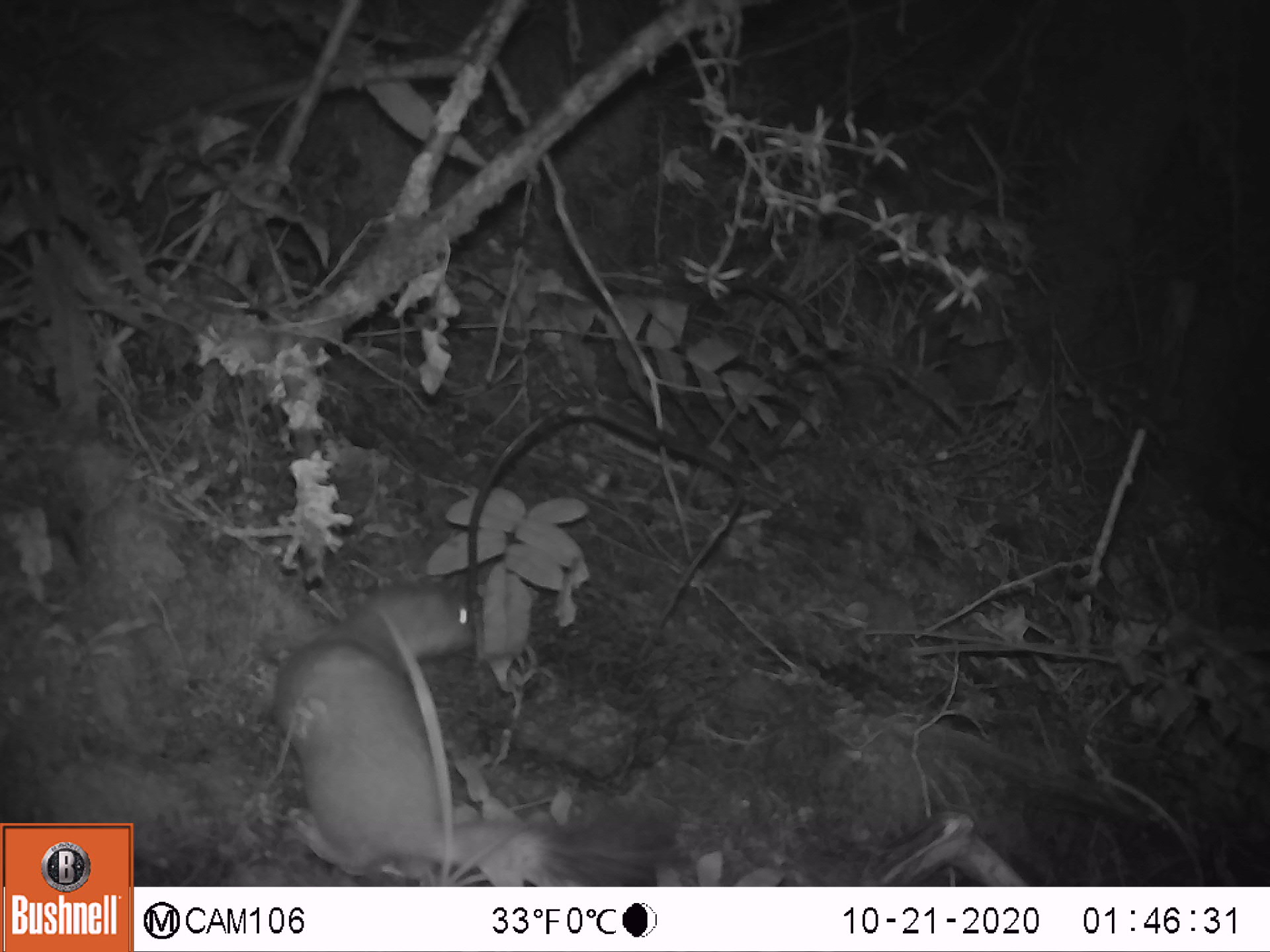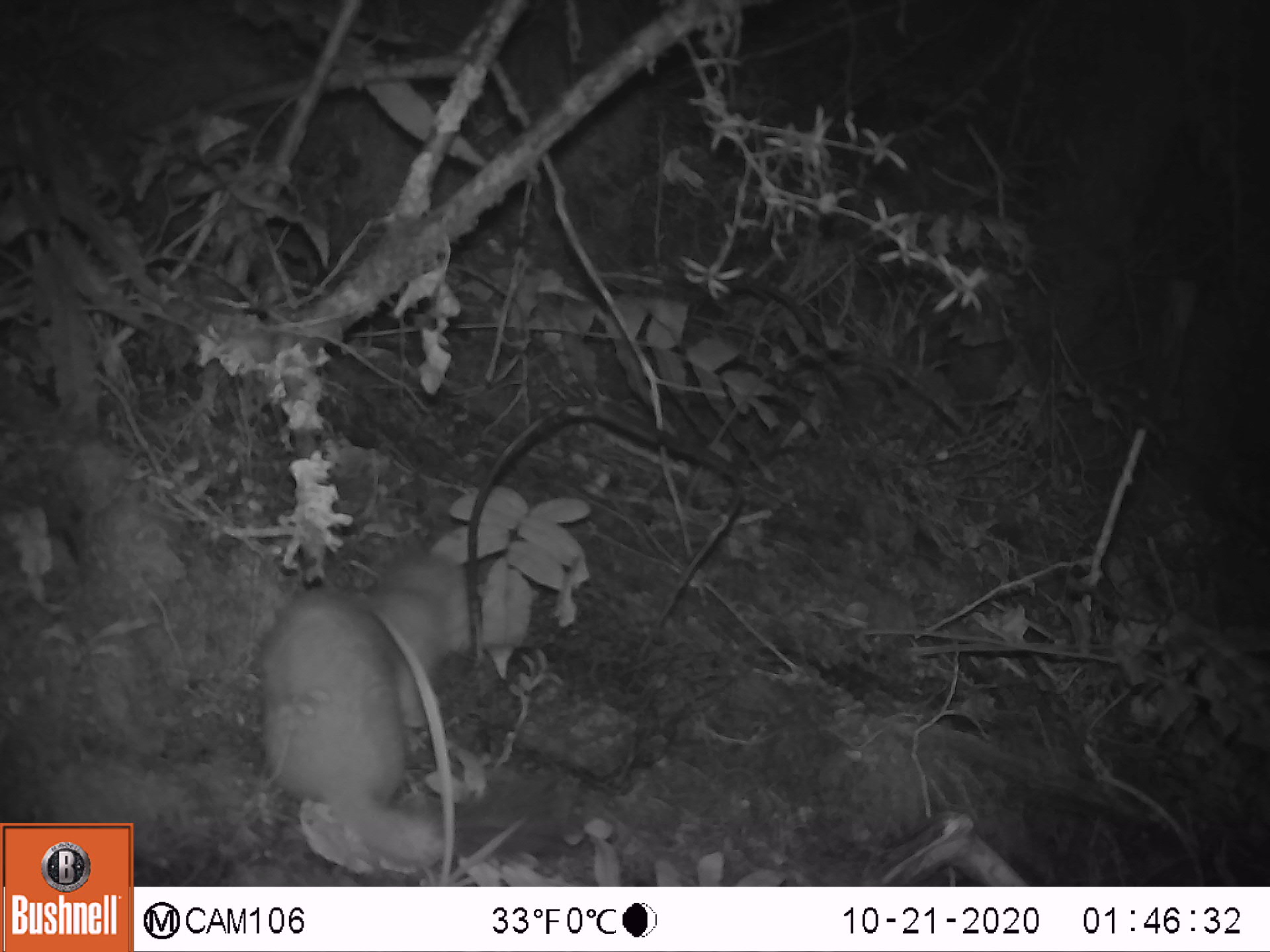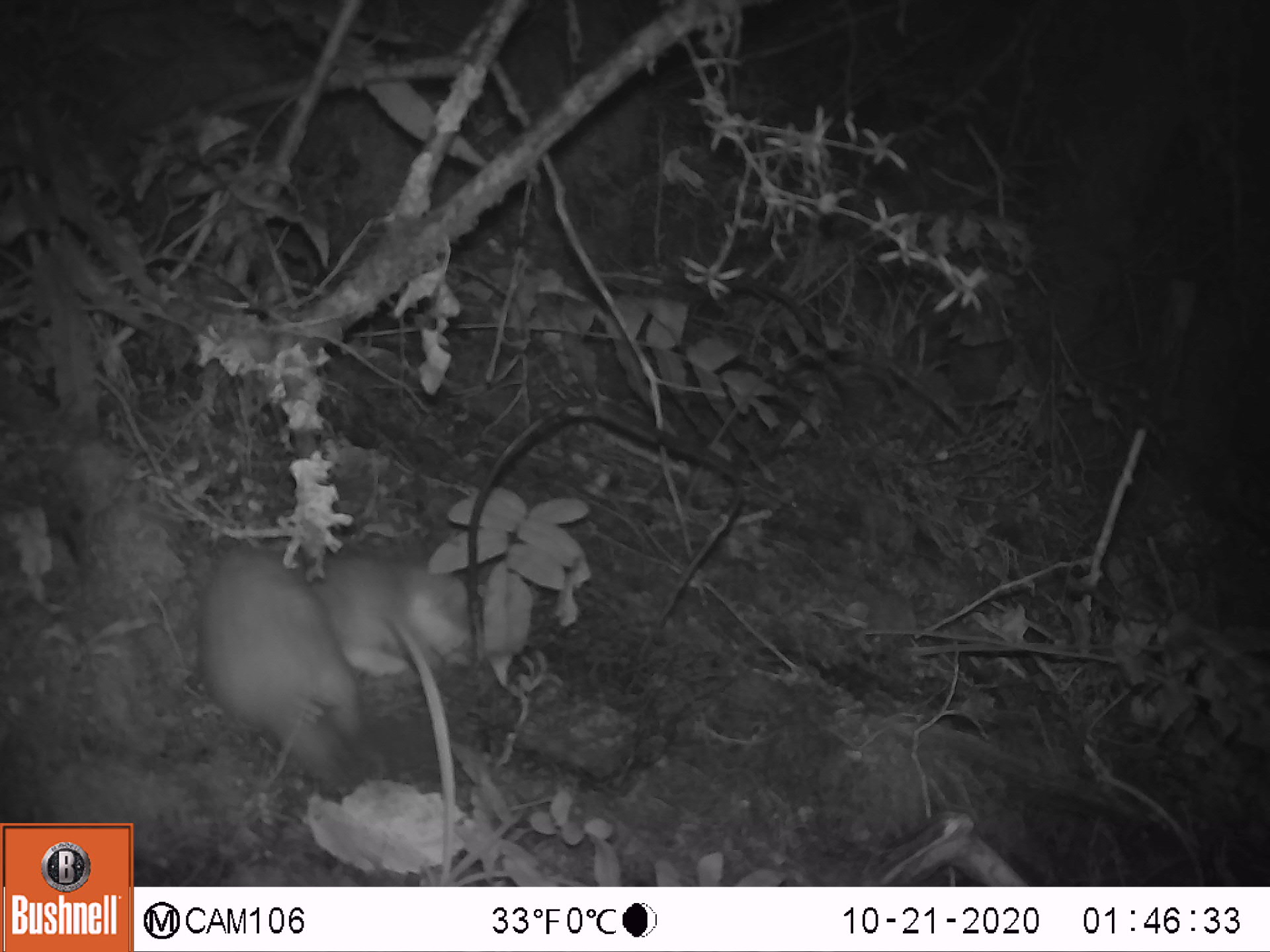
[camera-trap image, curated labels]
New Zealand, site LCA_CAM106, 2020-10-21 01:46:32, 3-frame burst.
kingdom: Animalia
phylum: Chordata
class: Mammalia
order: Carnivora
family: Mustelidae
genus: Mustela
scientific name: Mustela erminea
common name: stoat